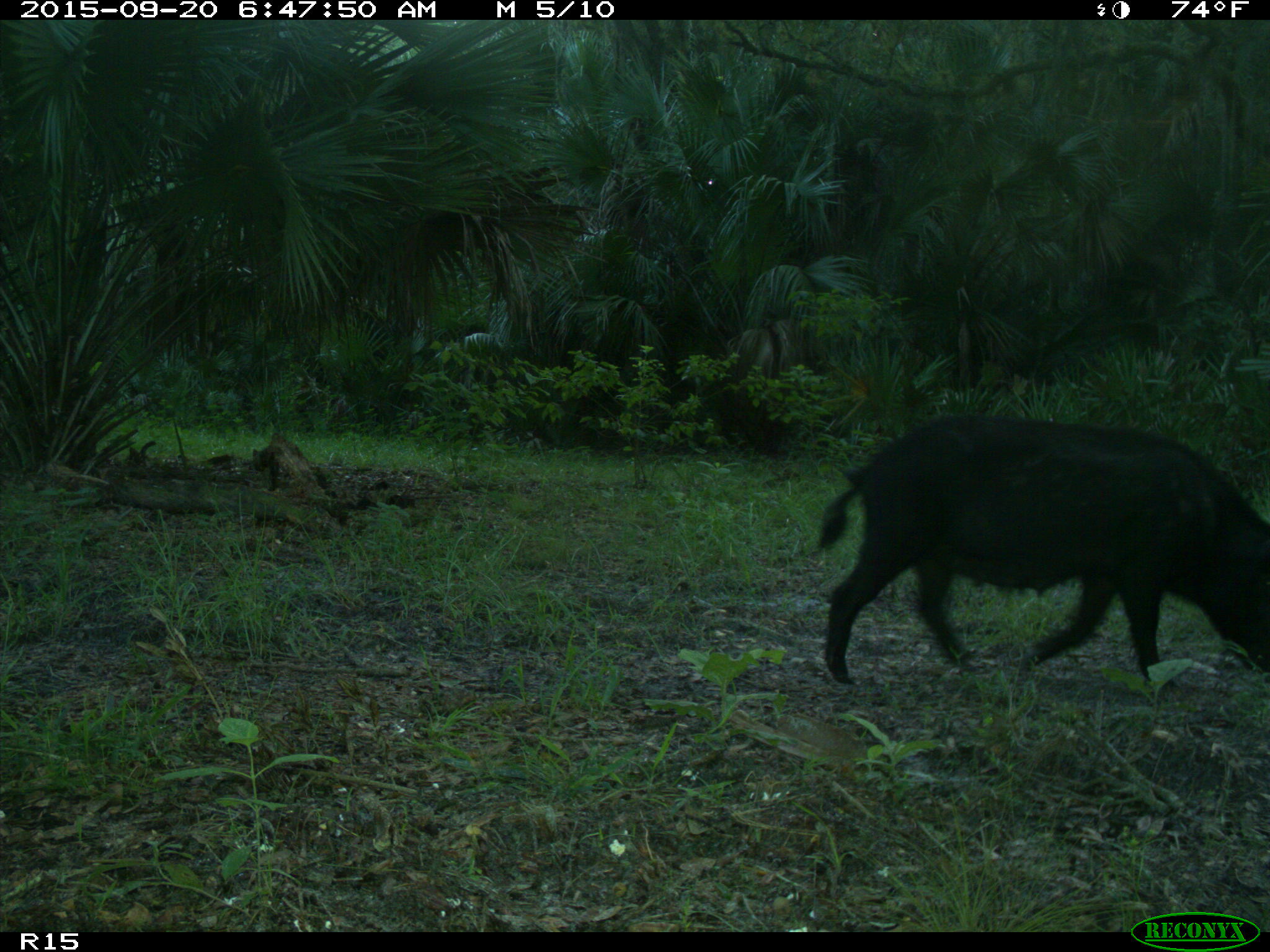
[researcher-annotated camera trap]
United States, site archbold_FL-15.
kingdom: Animalia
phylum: Chordata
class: Mammalia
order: Artiodactyla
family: Suidae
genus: Sus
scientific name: Sus scrofa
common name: wild boar